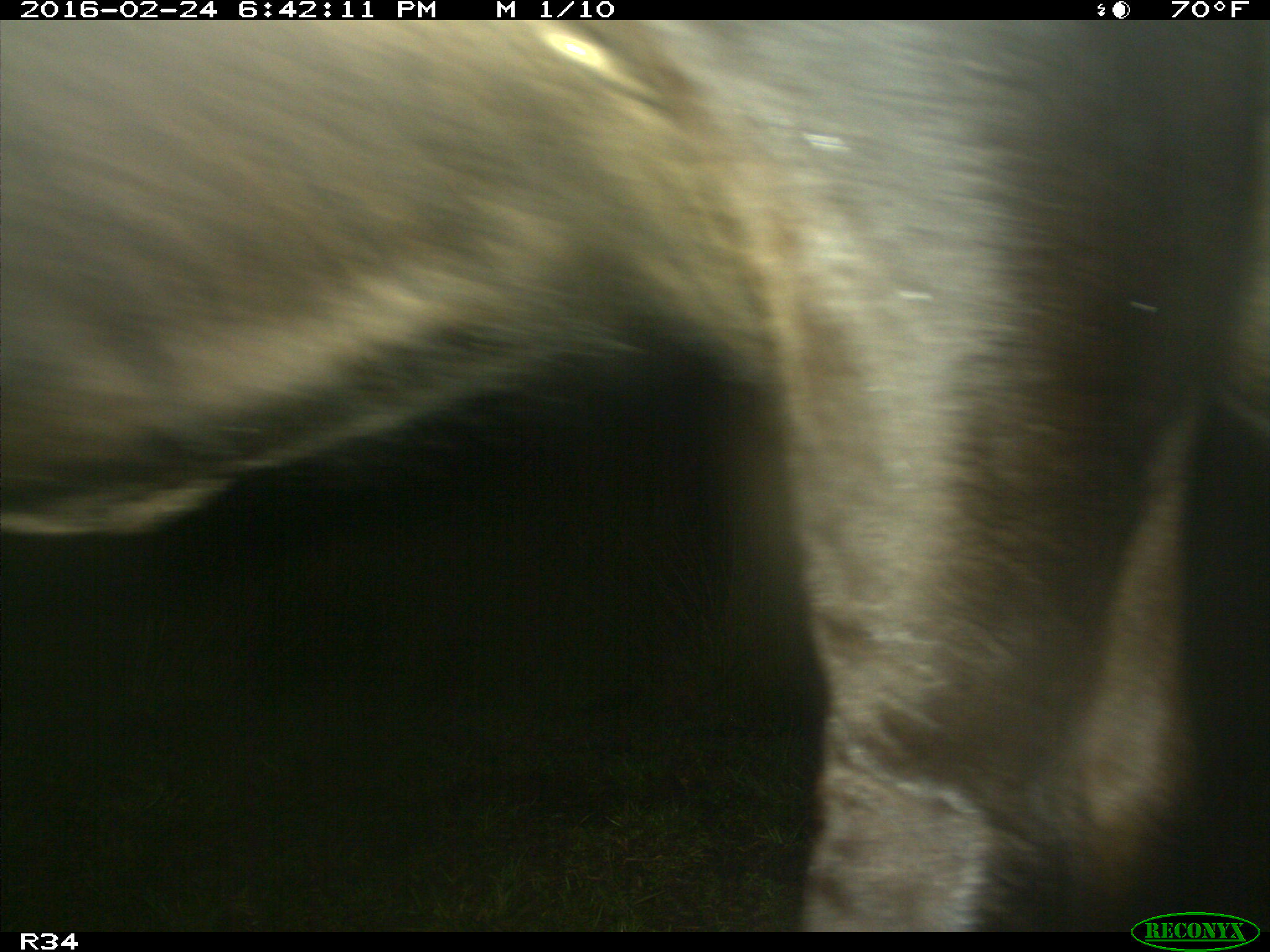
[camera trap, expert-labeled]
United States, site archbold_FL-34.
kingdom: Animalia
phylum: Chordata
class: Mammalia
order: Artiodactyla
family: Bovidae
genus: Bos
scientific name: Bos taurus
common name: domestic cow